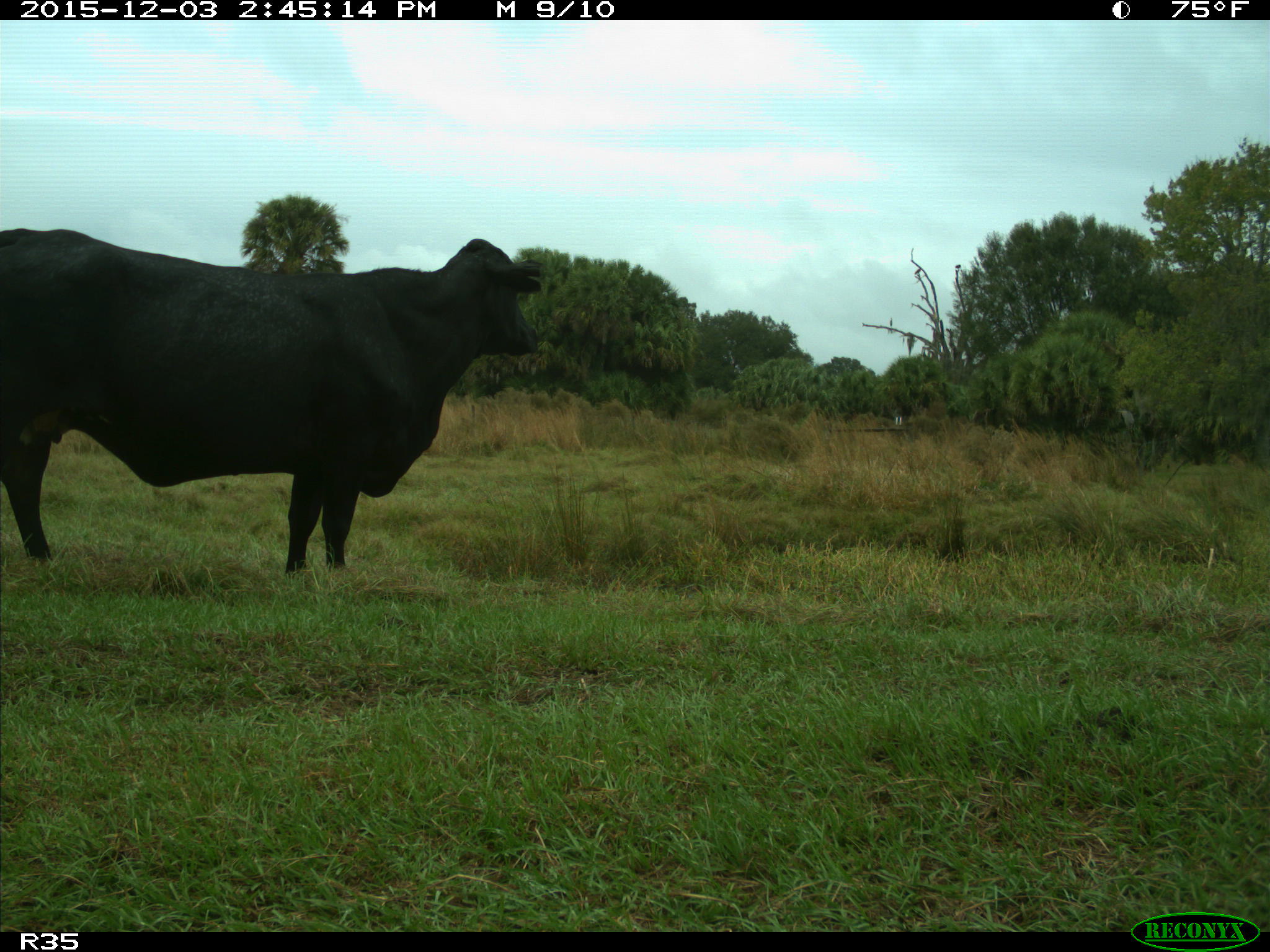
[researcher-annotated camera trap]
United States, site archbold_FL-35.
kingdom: Animalia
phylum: Chordata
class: Mammalia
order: Artiodactyla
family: Bovidae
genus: Bos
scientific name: Bos taurus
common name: domestic cow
Bos taurus (domestic cow).